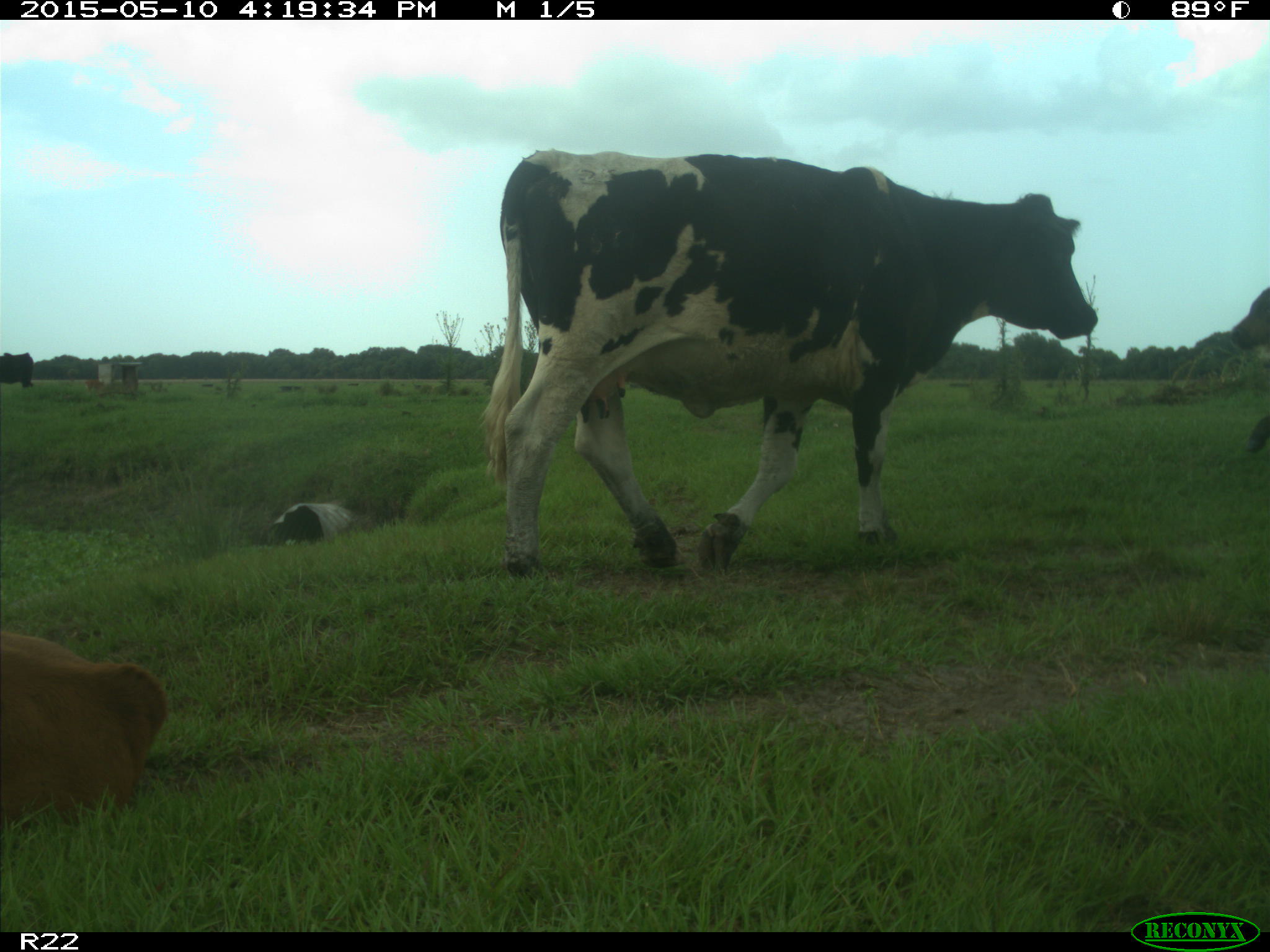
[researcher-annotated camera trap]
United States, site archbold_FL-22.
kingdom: Animalia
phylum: Chordata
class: Mammalia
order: Artiodactyla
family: Bovidae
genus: Bos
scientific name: Bos taurus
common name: domestic cow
Bos taurus (domestic cow).